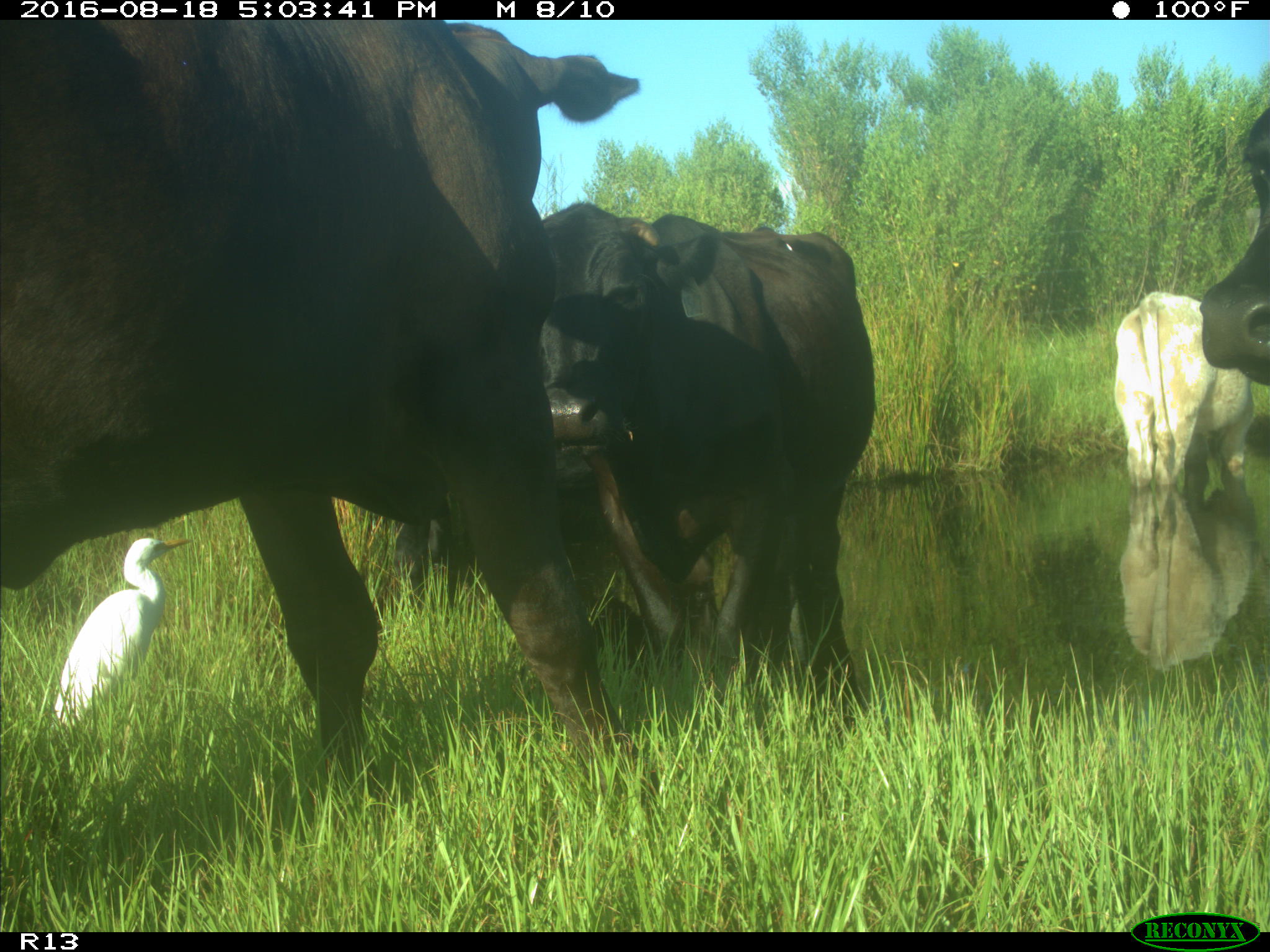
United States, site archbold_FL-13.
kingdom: Animalia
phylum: Chordata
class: Mammalia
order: Artiodactyla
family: Bovidae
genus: Bos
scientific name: Bos taurus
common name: domestic cow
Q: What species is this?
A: Bos taurus (domestic cow).